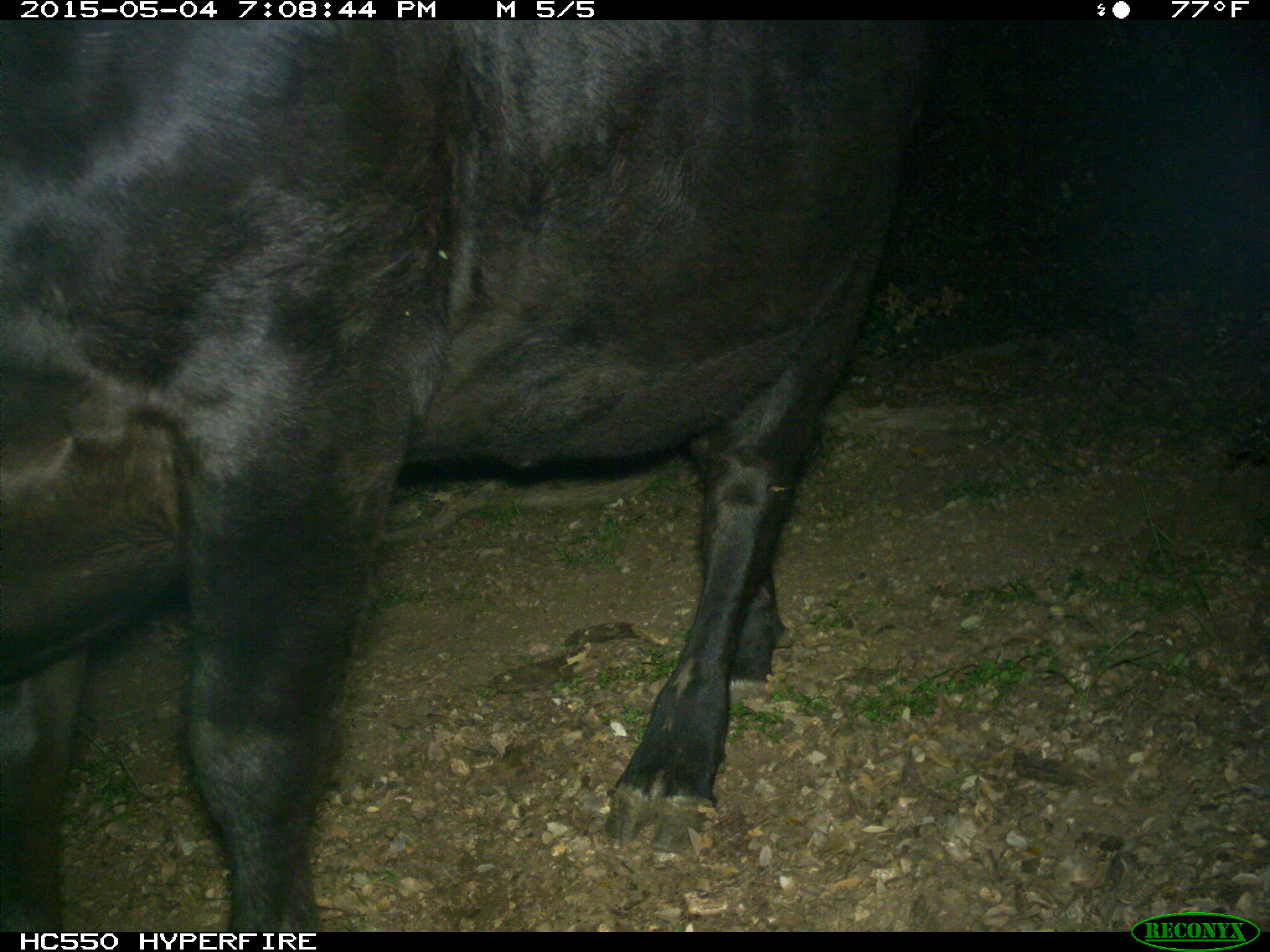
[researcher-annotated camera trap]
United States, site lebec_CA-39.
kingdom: Animalia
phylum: Chordata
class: Mammalia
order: Artiodactyla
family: Bovidae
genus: Bos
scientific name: Bos taurus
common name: domestic cow